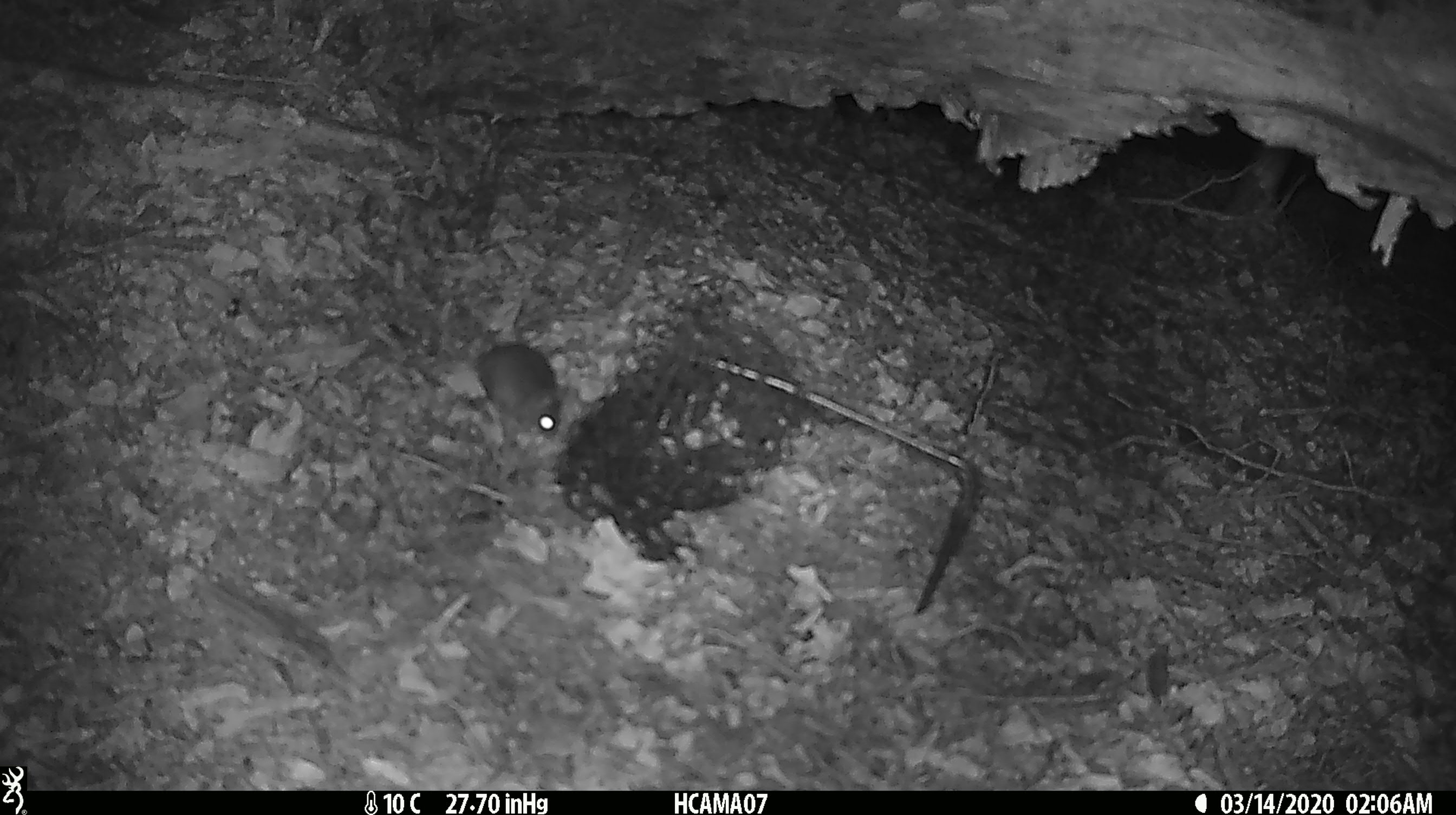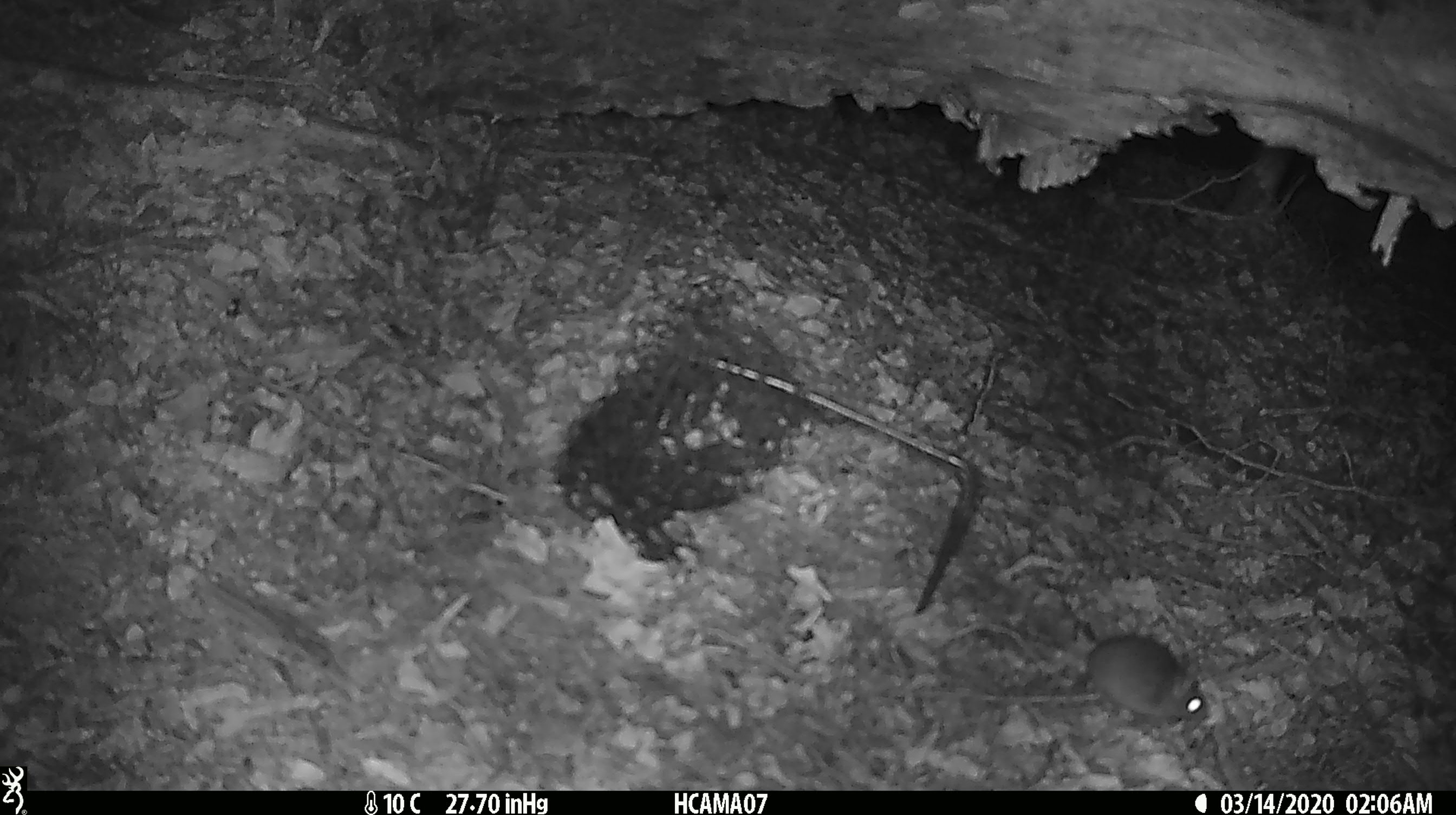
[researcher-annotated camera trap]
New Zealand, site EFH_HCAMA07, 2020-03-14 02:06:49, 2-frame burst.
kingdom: Animalia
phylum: Chordata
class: Mammalia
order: Rodentia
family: Muridae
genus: Mus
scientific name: Mus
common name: mouse